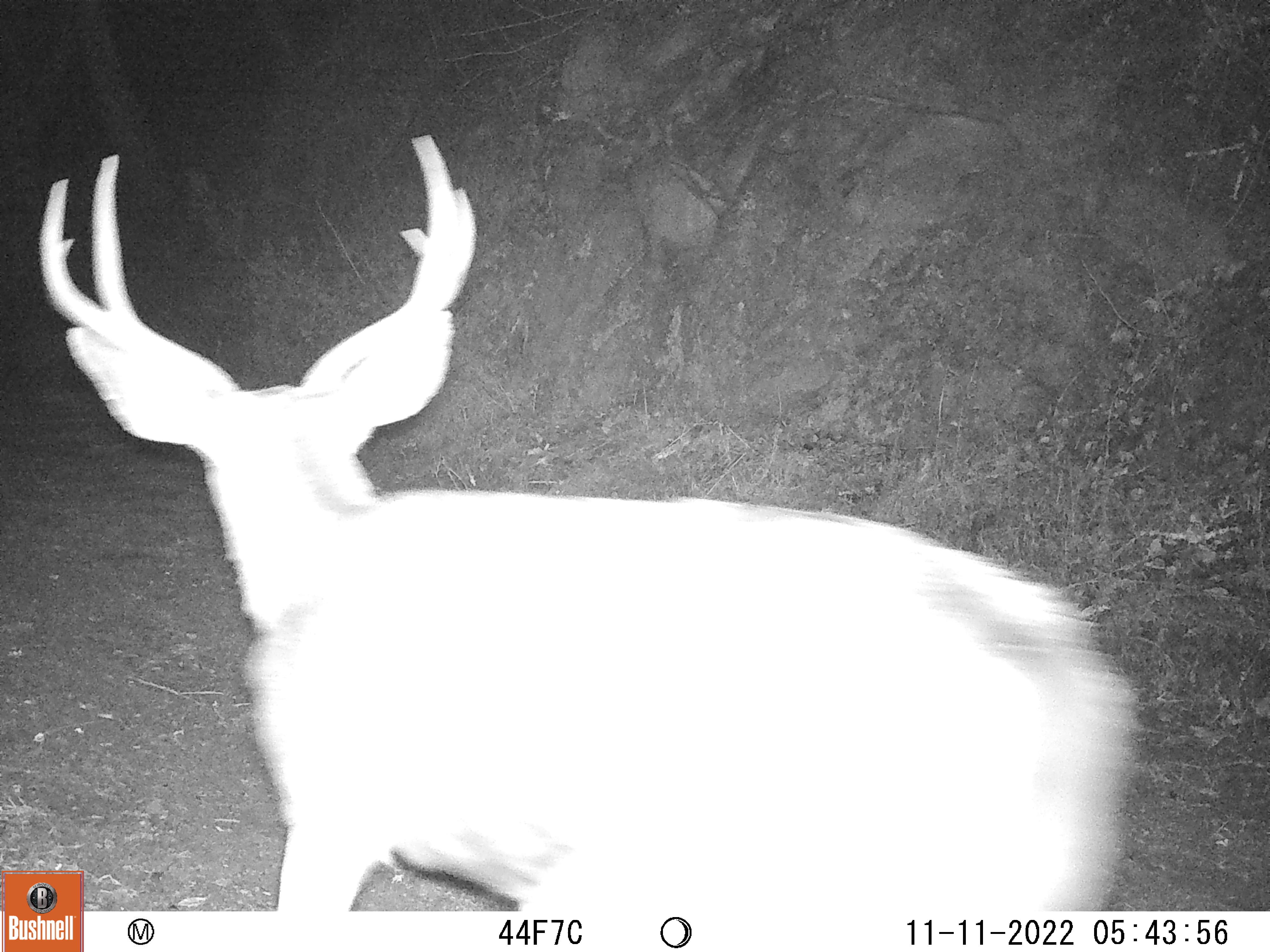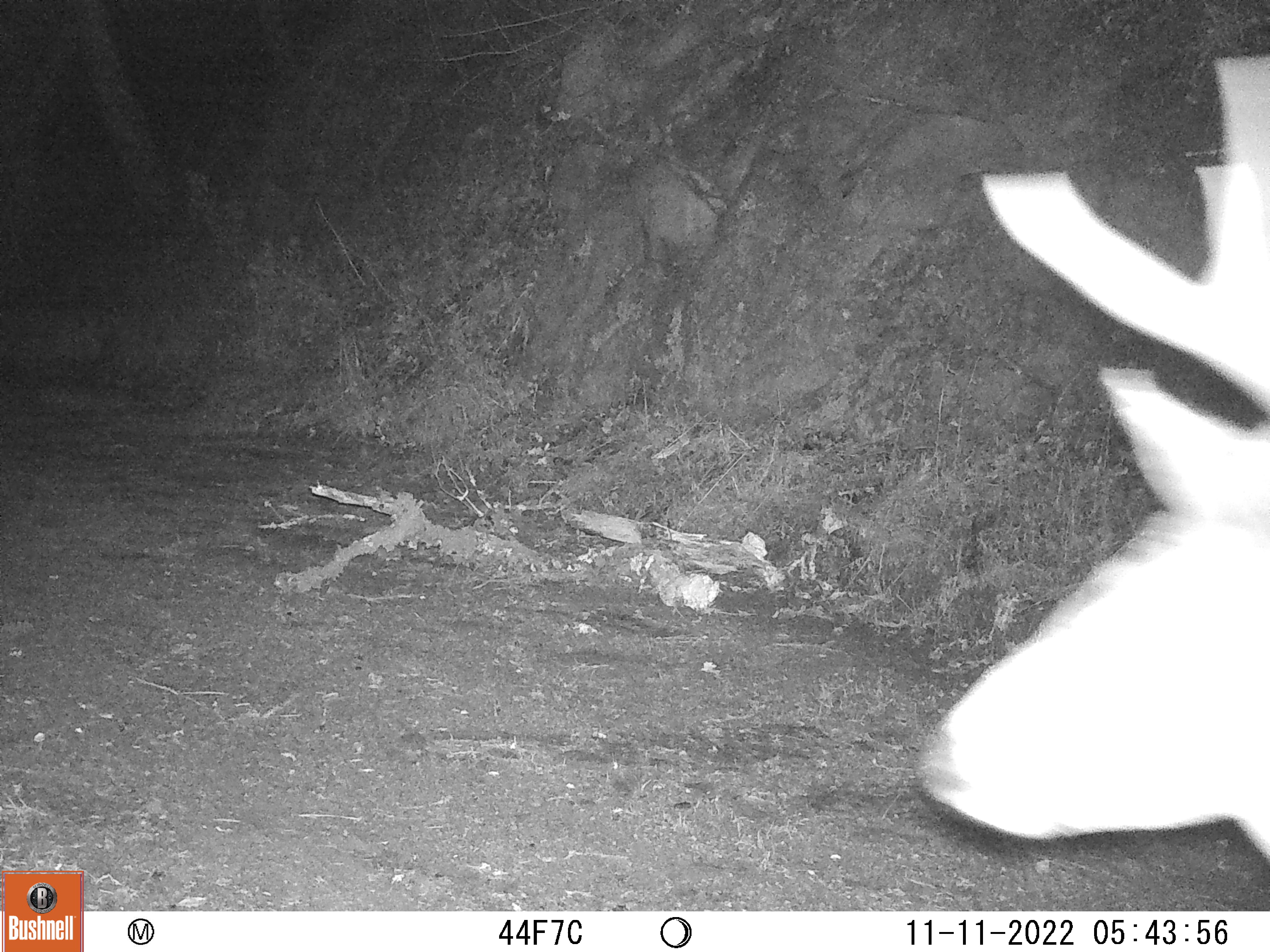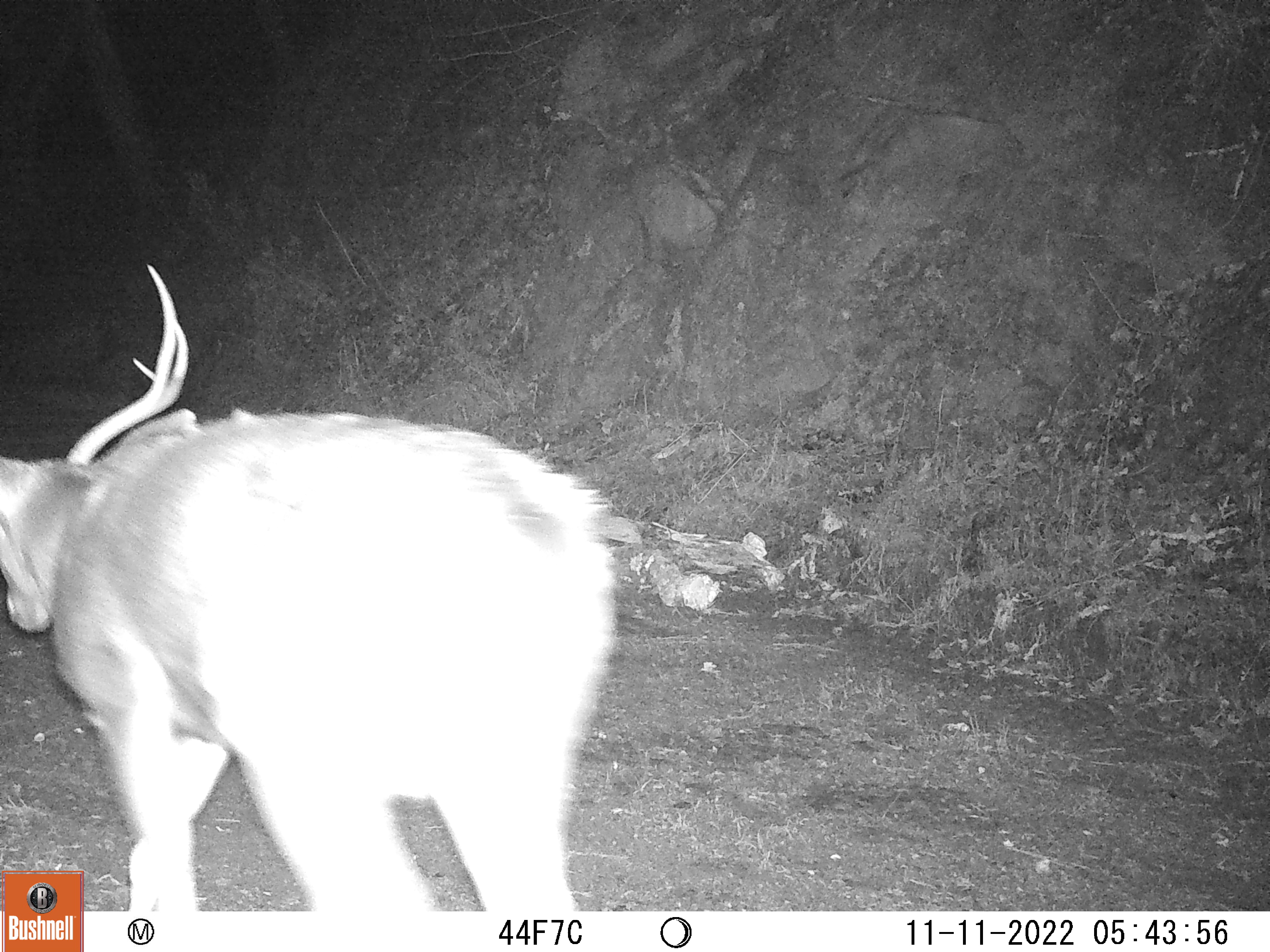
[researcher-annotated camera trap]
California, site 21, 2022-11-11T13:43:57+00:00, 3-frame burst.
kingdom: Animalia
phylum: Chordata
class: Mammalia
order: Artiodactyla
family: Cervidae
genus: Odocoileus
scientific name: Odocoileus hemionus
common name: mule deer